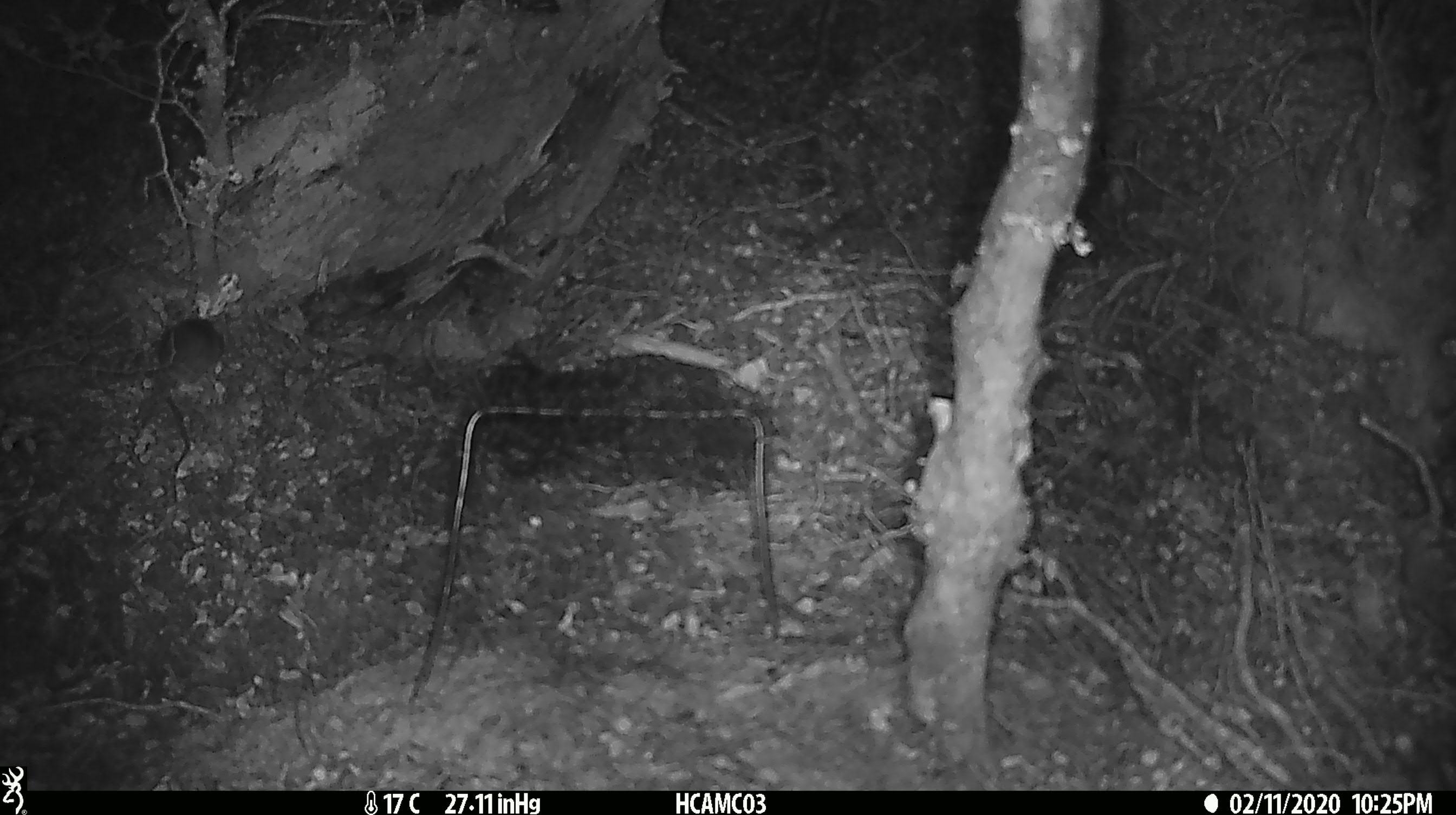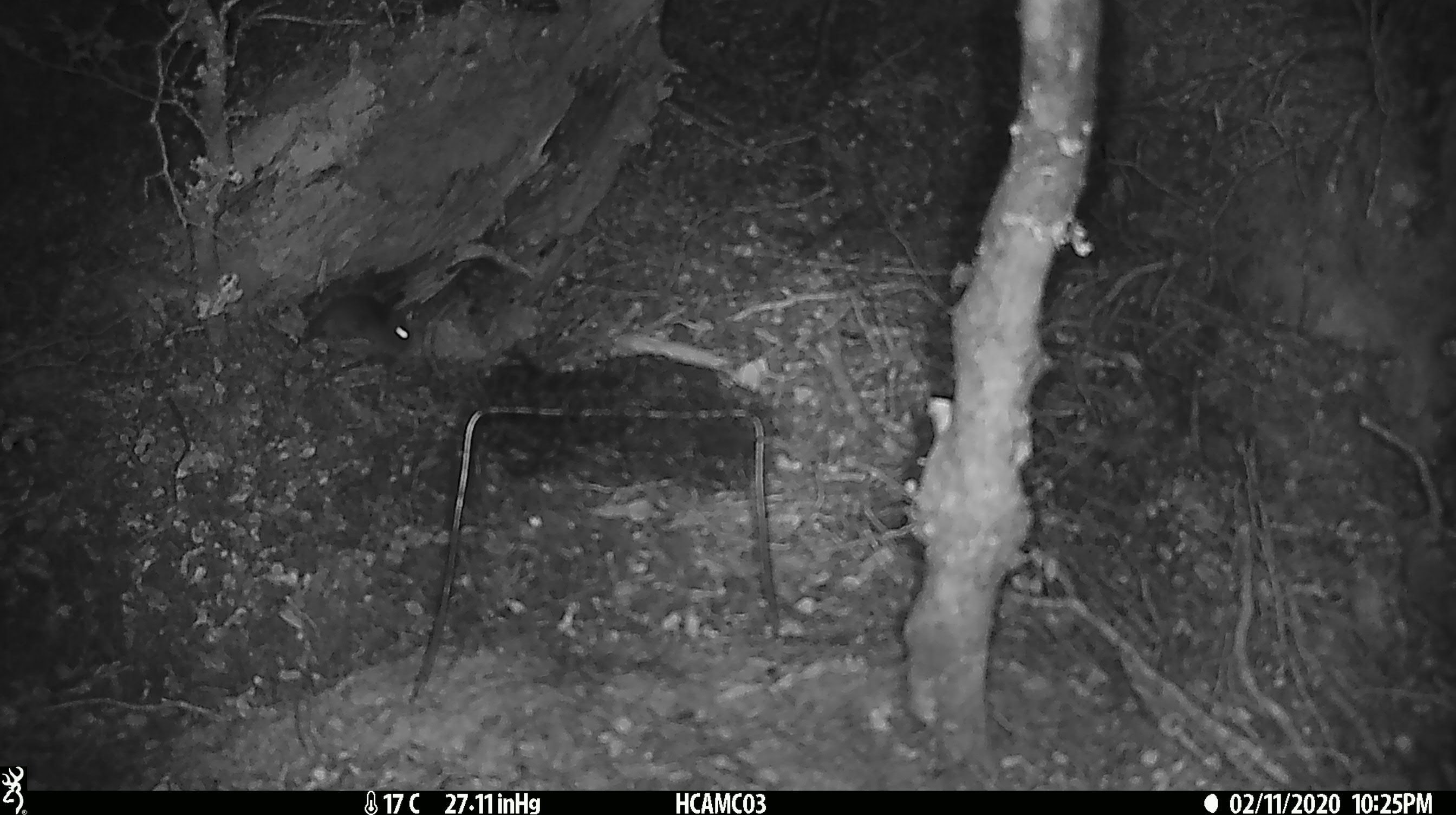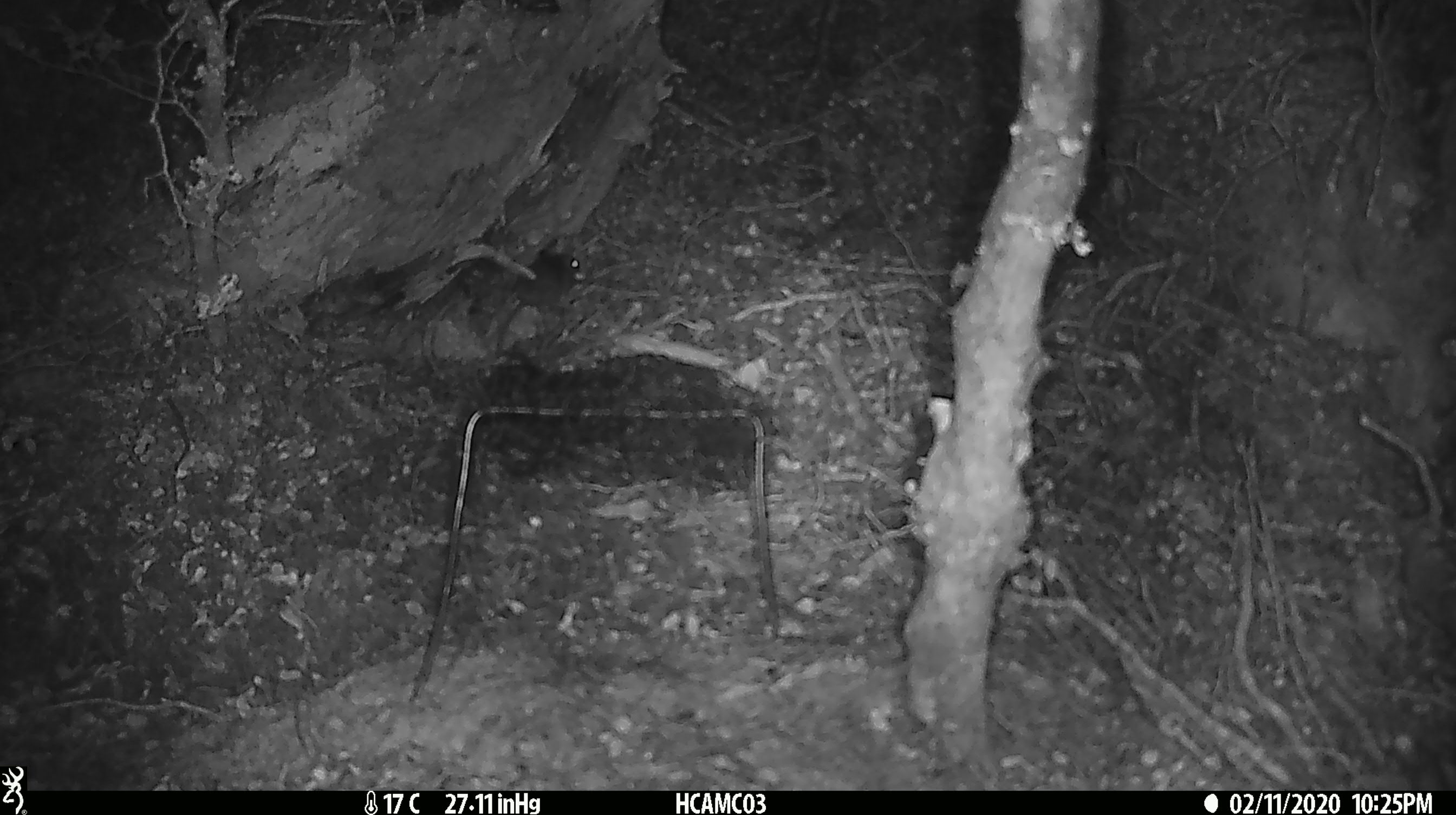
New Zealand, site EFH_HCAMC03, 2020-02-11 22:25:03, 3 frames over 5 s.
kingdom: Animalia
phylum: Chordata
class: Mammalia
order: Rodentia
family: Muridae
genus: Mus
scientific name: Mus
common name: mouse